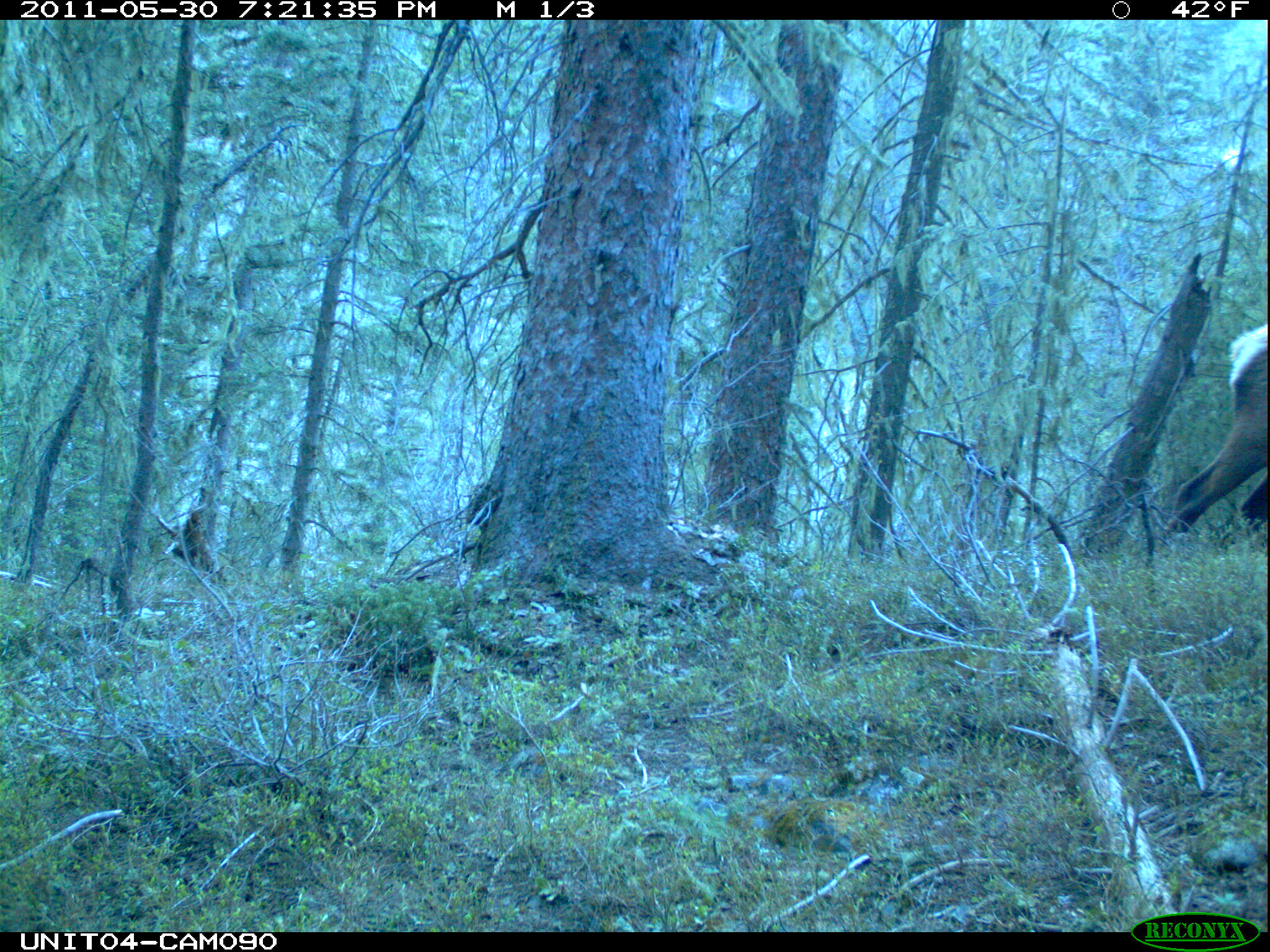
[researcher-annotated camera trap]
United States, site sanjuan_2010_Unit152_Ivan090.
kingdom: Animalia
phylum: Chordata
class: Mammalia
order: Artiodactyla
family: Cervidae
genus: Cervus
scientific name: Cervus elaphus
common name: red deer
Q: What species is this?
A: Cervus elaphus (red deer).